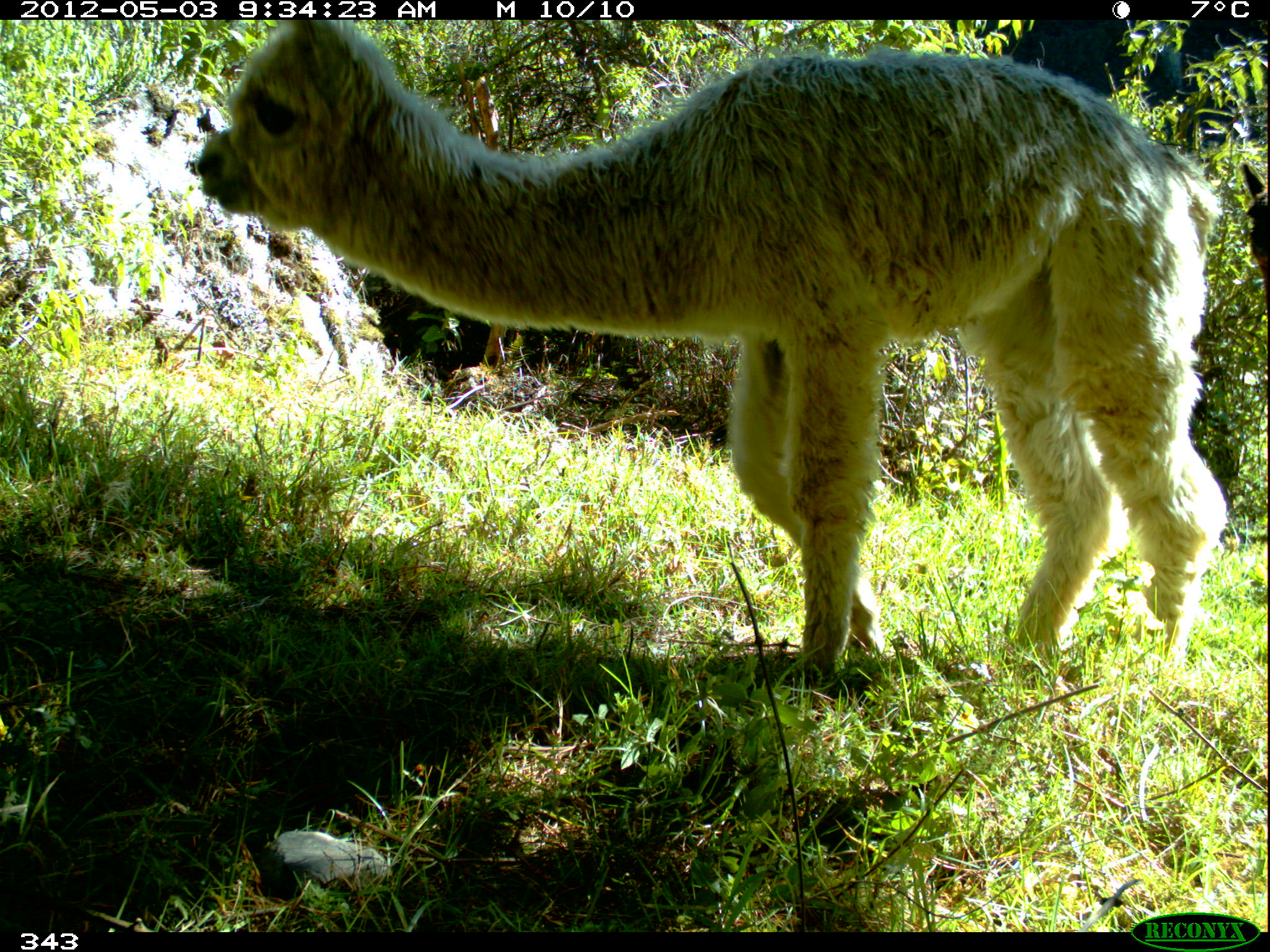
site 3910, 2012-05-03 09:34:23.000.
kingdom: Animalia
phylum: Chordata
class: Mammalia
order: Artiodactyla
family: Camelidae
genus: Vicugna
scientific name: Vicugna pacos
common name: alpaca